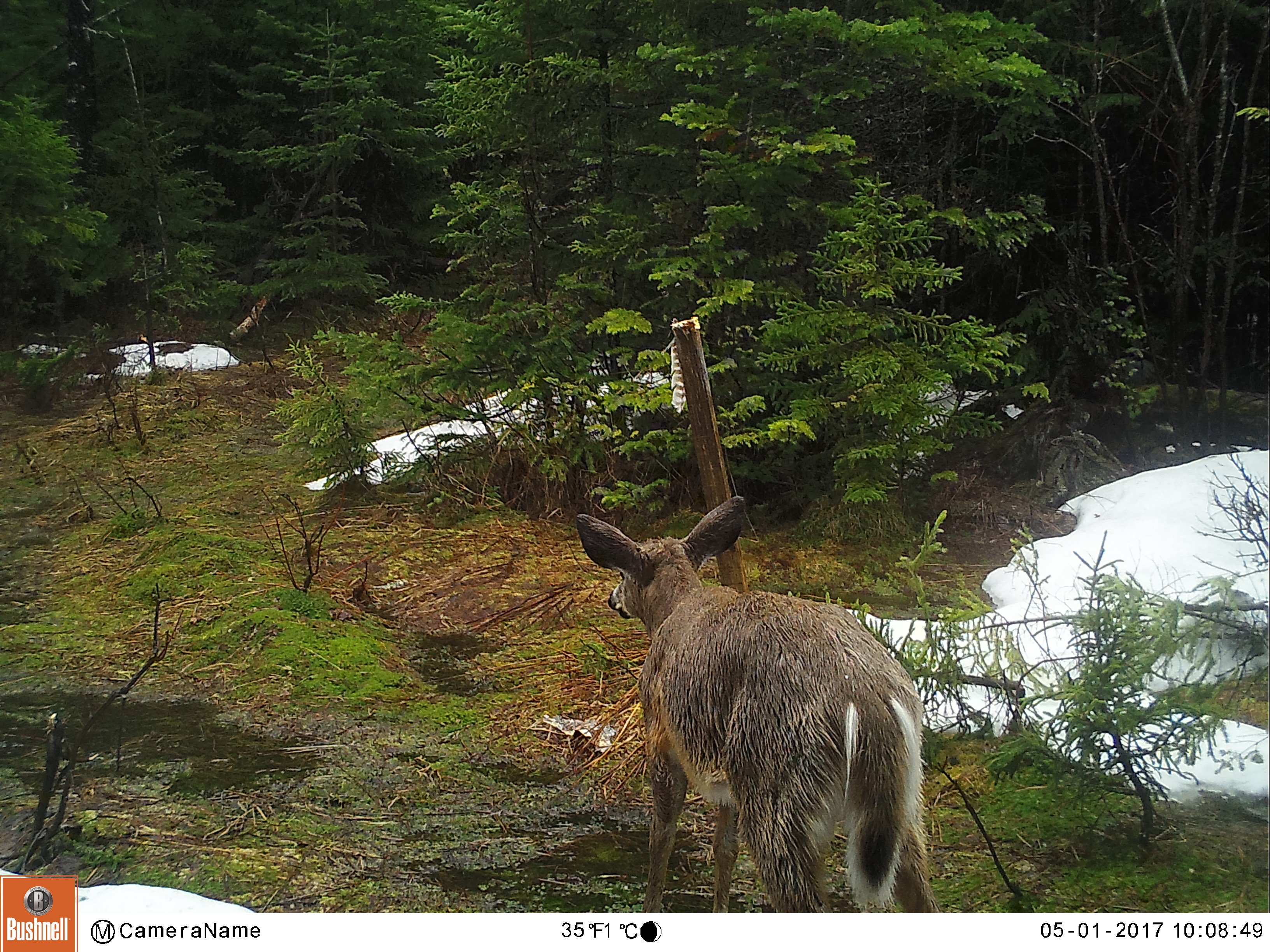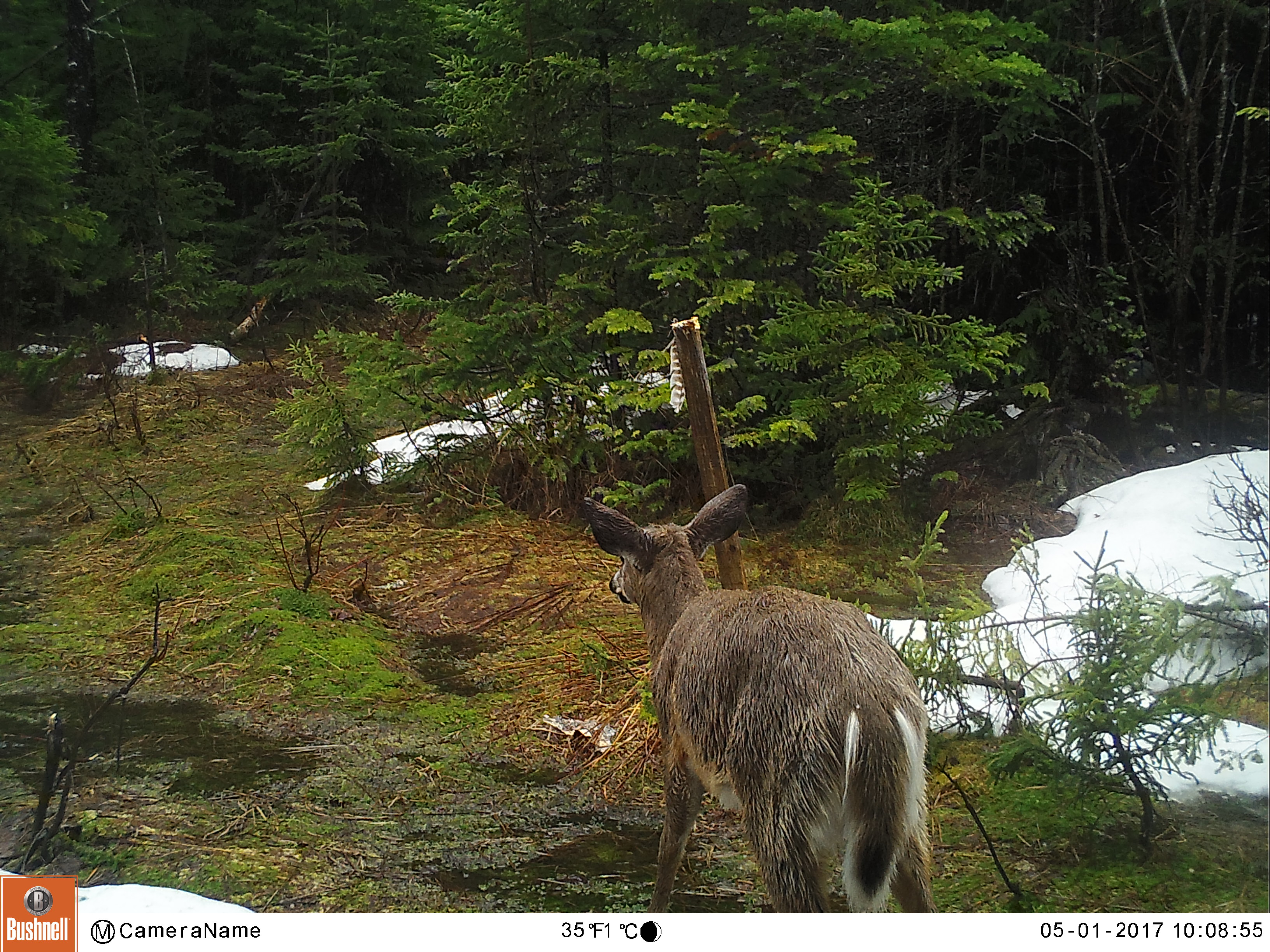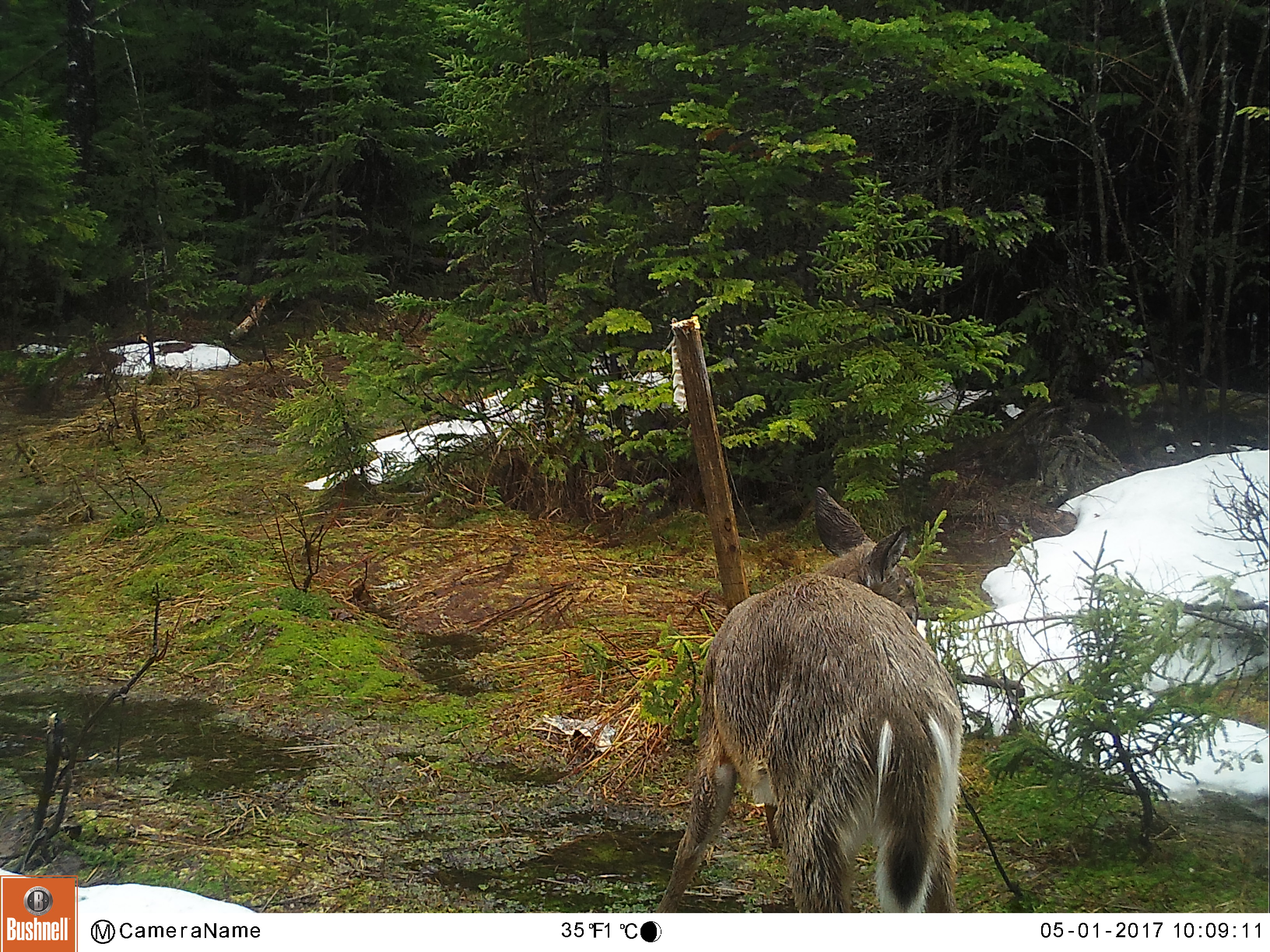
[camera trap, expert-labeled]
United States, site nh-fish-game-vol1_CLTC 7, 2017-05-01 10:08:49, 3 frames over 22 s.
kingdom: Animalia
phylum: Chordata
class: Mammalia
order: Artiodactyla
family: Cervidae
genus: Odocoileus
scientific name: Odocoileus virginianus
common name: white-tailed deer